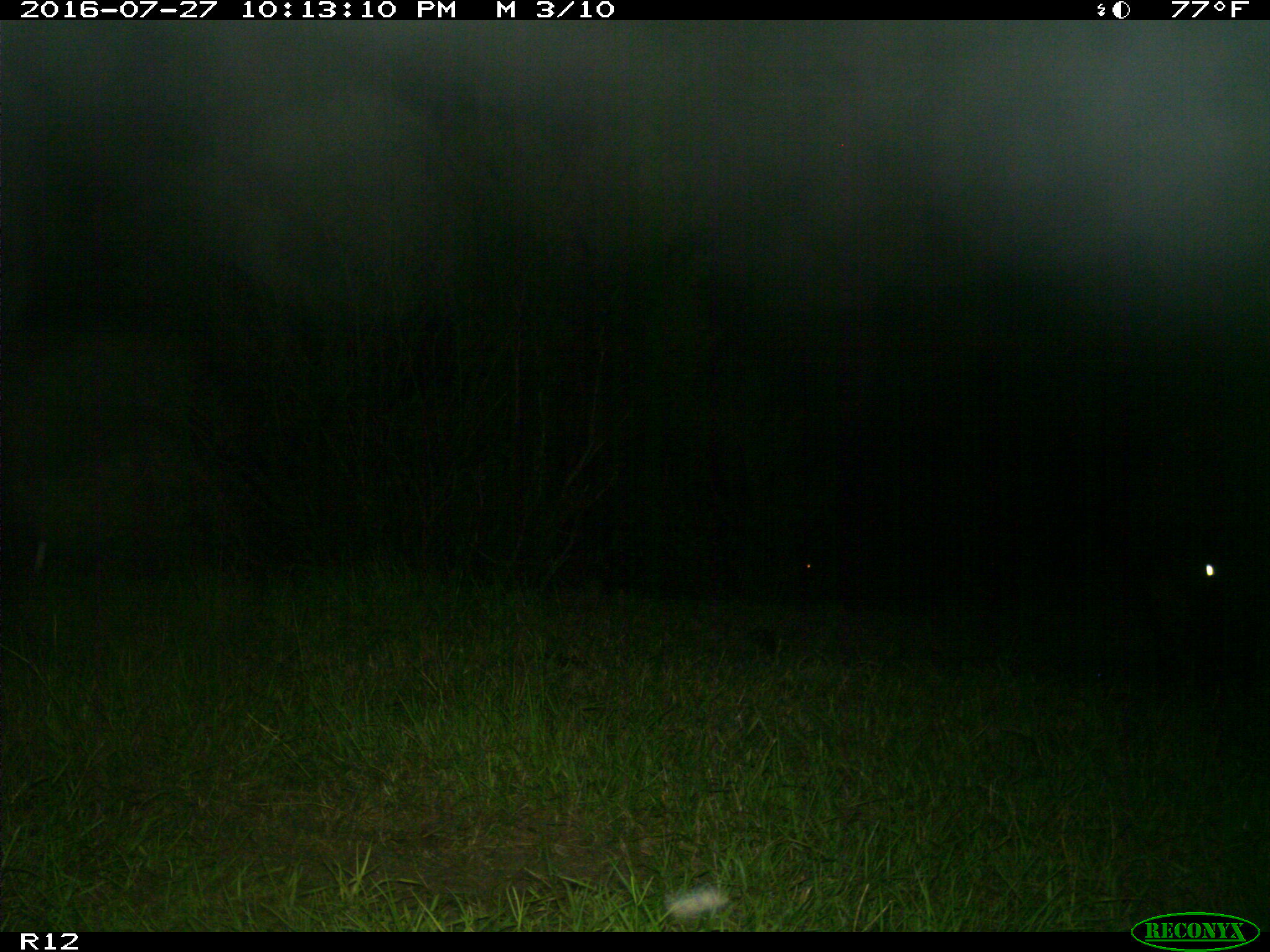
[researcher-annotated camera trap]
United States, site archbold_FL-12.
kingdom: Animalia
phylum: Chordata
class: Mammalia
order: Artiodactyla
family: Bovidae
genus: Bos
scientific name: Bos taurus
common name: domestic cow